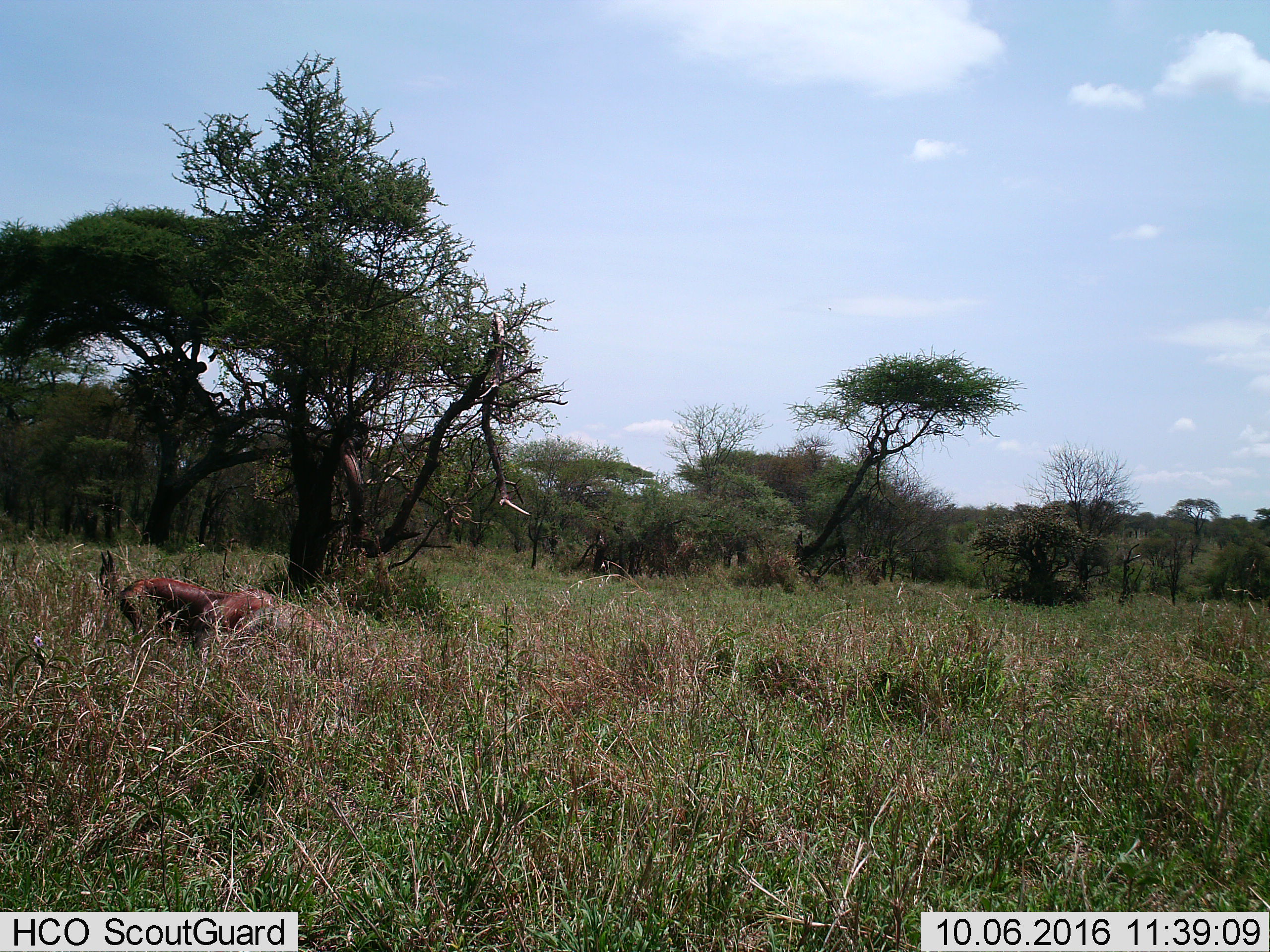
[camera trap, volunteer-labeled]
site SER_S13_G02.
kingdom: Animalia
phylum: Chordata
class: Mammalia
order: Artiodactyla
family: Bovidae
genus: Damaliscus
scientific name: Damaliscus lunatus jimela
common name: topi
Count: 1.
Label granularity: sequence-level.